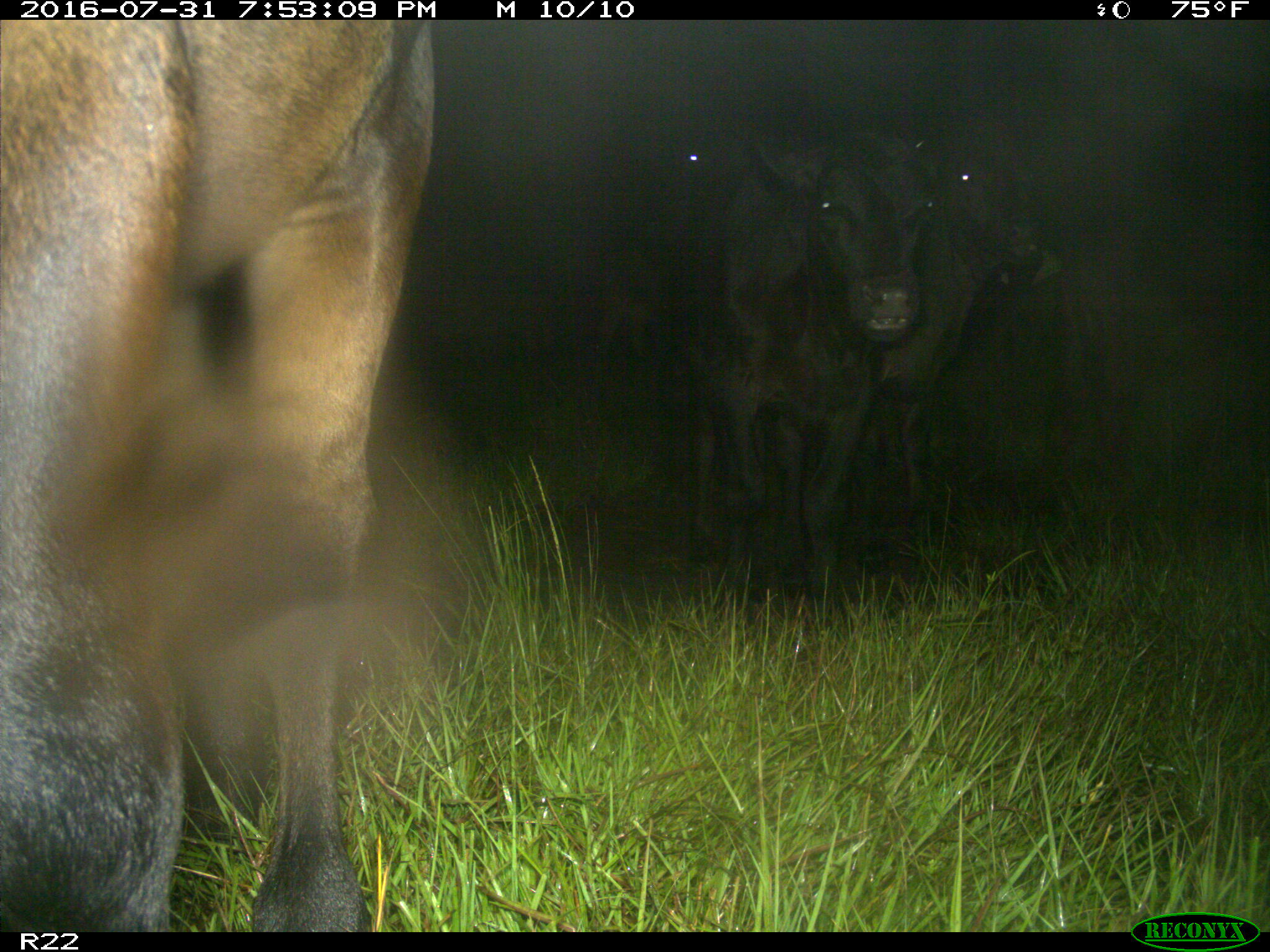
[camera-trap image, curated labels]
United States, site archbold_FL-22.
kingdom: Animalia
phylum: Chordata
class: Mammalia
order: Artiodactyla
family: Bovidae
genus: Bos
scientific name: Bos taurus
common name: domestic cow